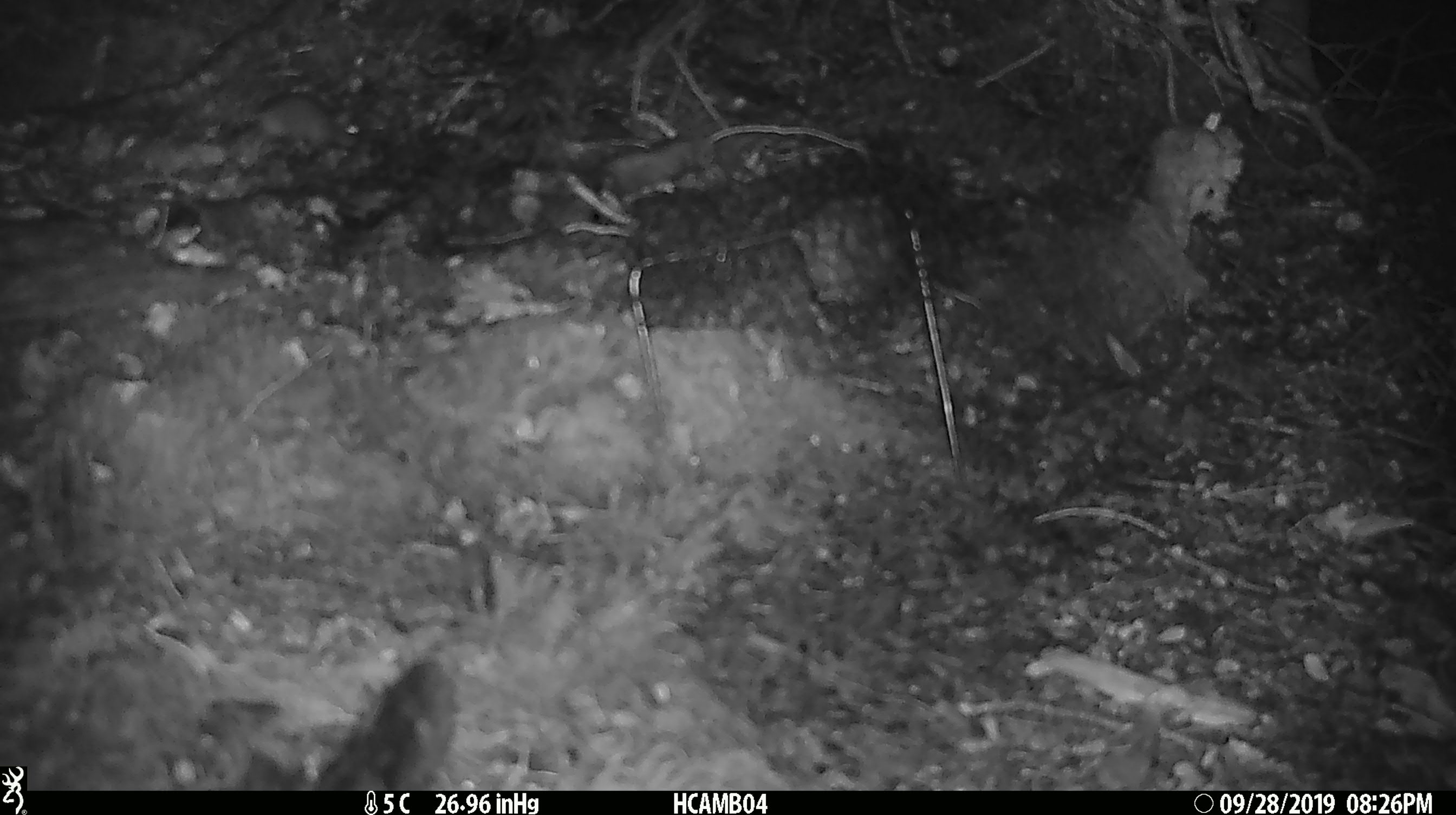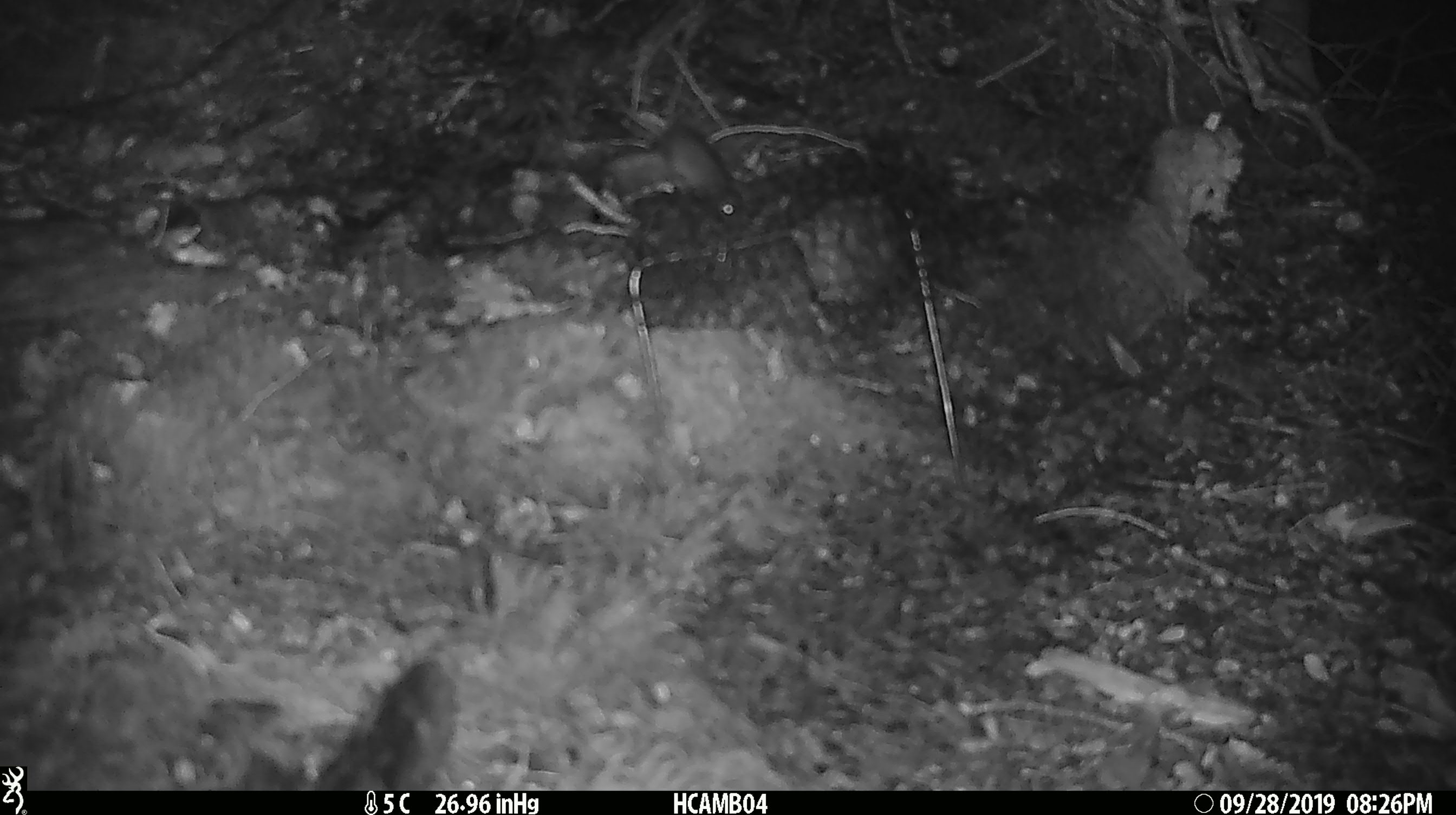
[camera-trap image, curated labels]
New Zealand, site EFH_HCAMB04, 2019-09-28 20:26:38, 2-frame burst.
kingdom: Animalia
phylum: Chordata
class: Mammalia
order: Rodentia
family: Muridae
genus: Mus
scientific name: Mus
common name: mouse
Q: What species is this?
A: Mouse (Mus).